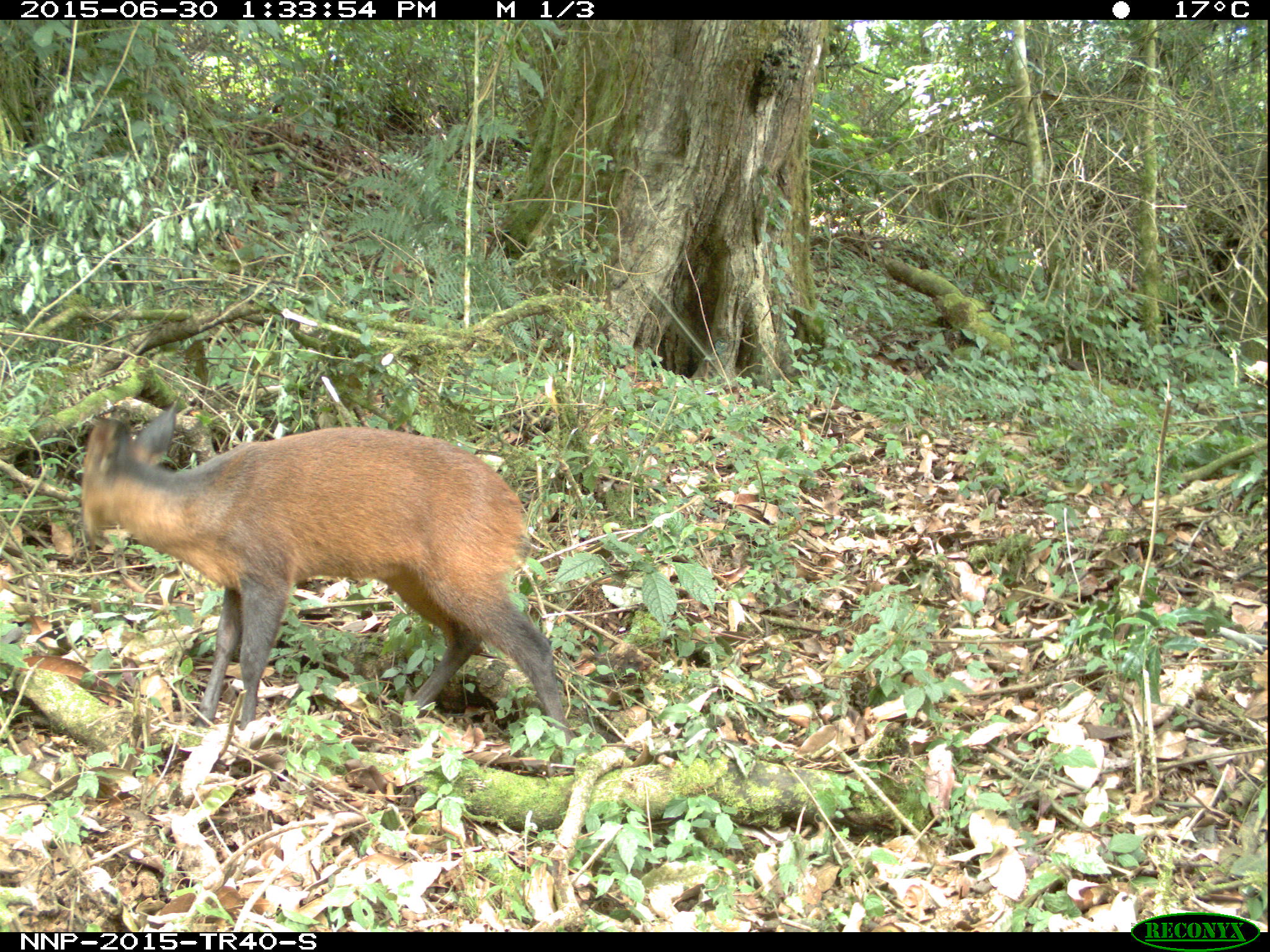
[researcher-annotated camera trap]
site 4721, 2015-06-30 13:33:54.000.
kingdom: Animalia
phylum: Chordata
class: Mammalia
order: Artiodactyla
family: Bovidae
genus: Cephalophus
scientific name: Cephalophus nigrifrons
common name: black-fronted duiker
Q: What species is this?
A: Cephalophus nigrifrons (black-fronted duiker).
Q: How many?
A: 1.